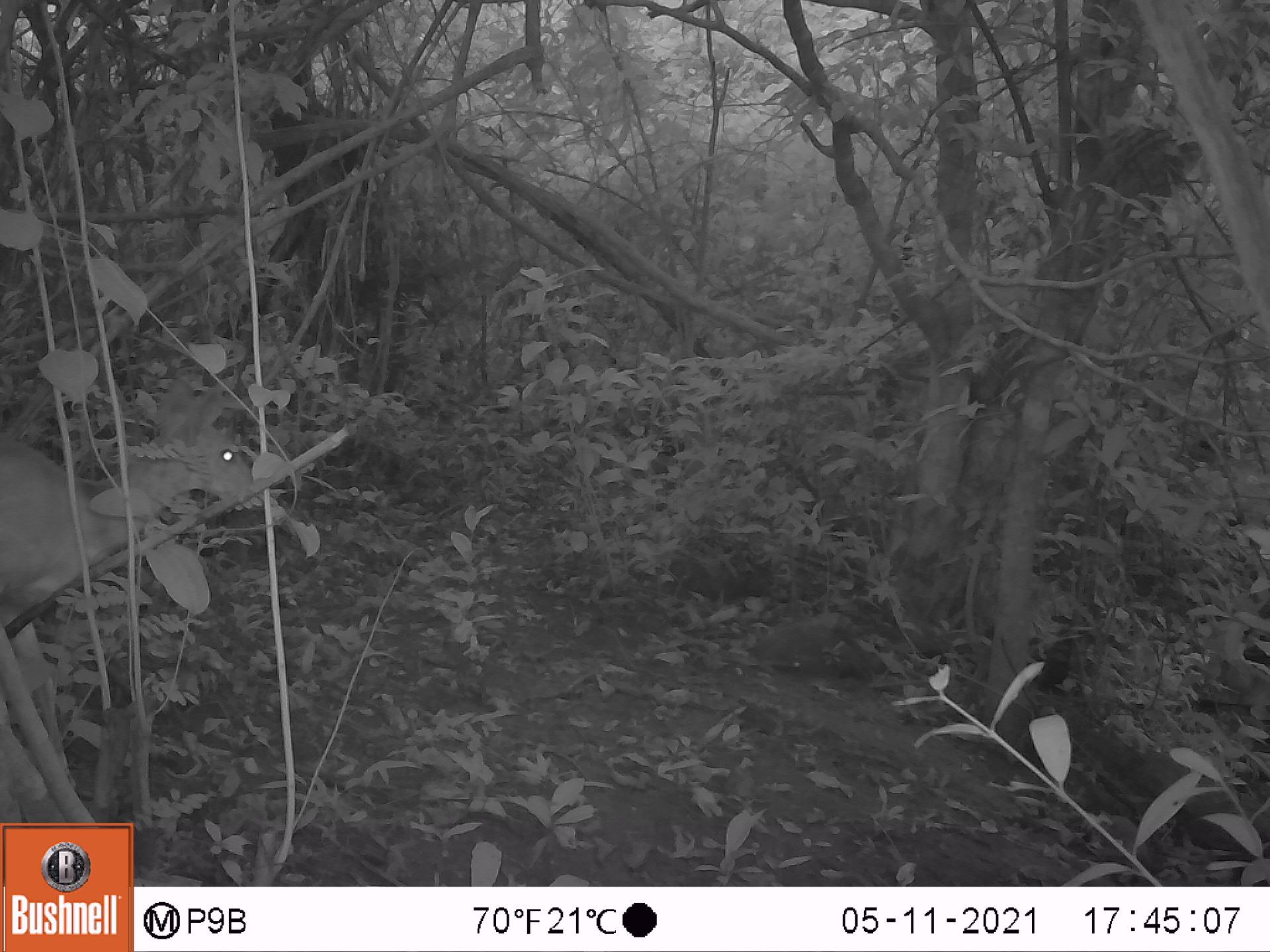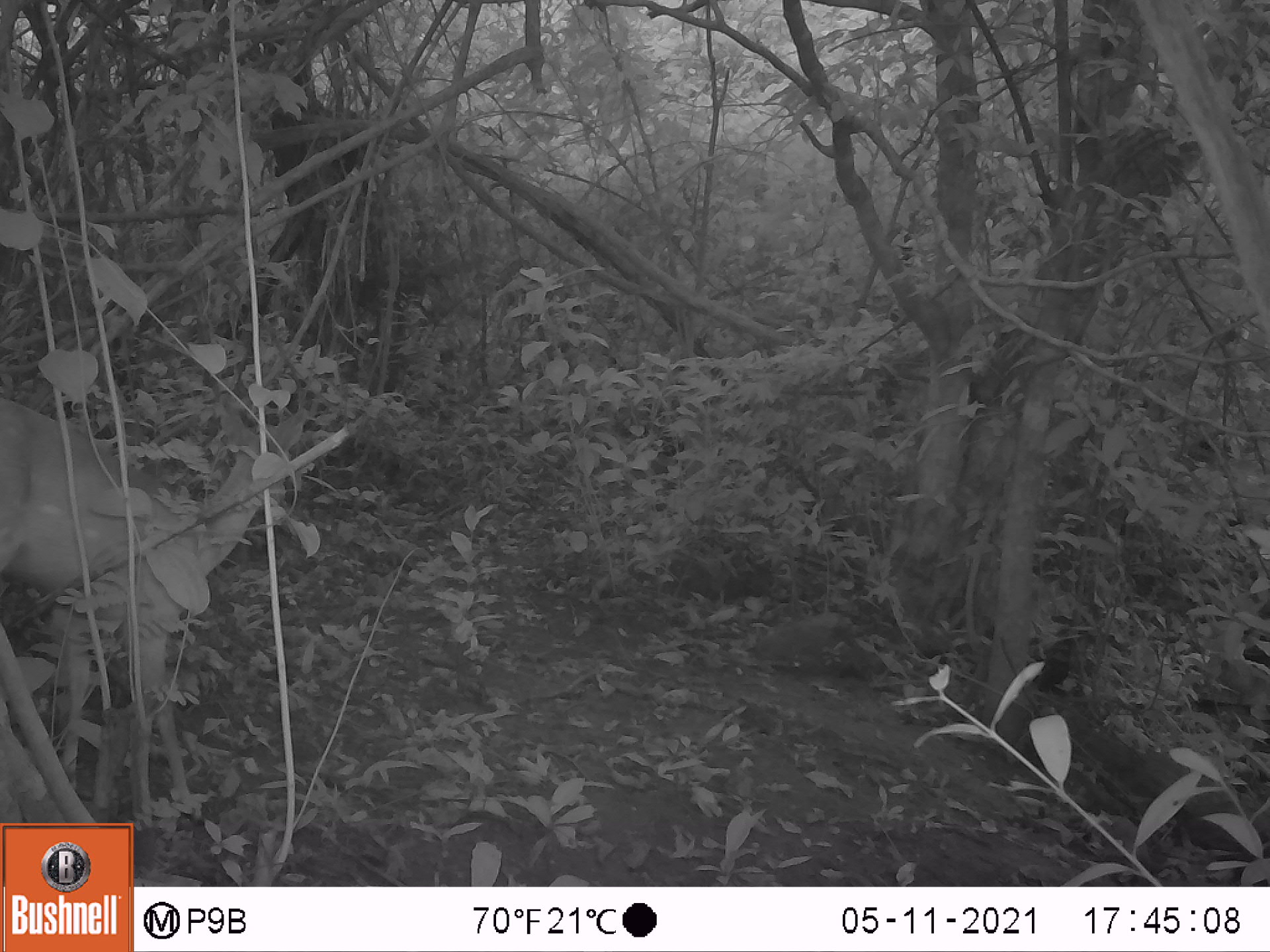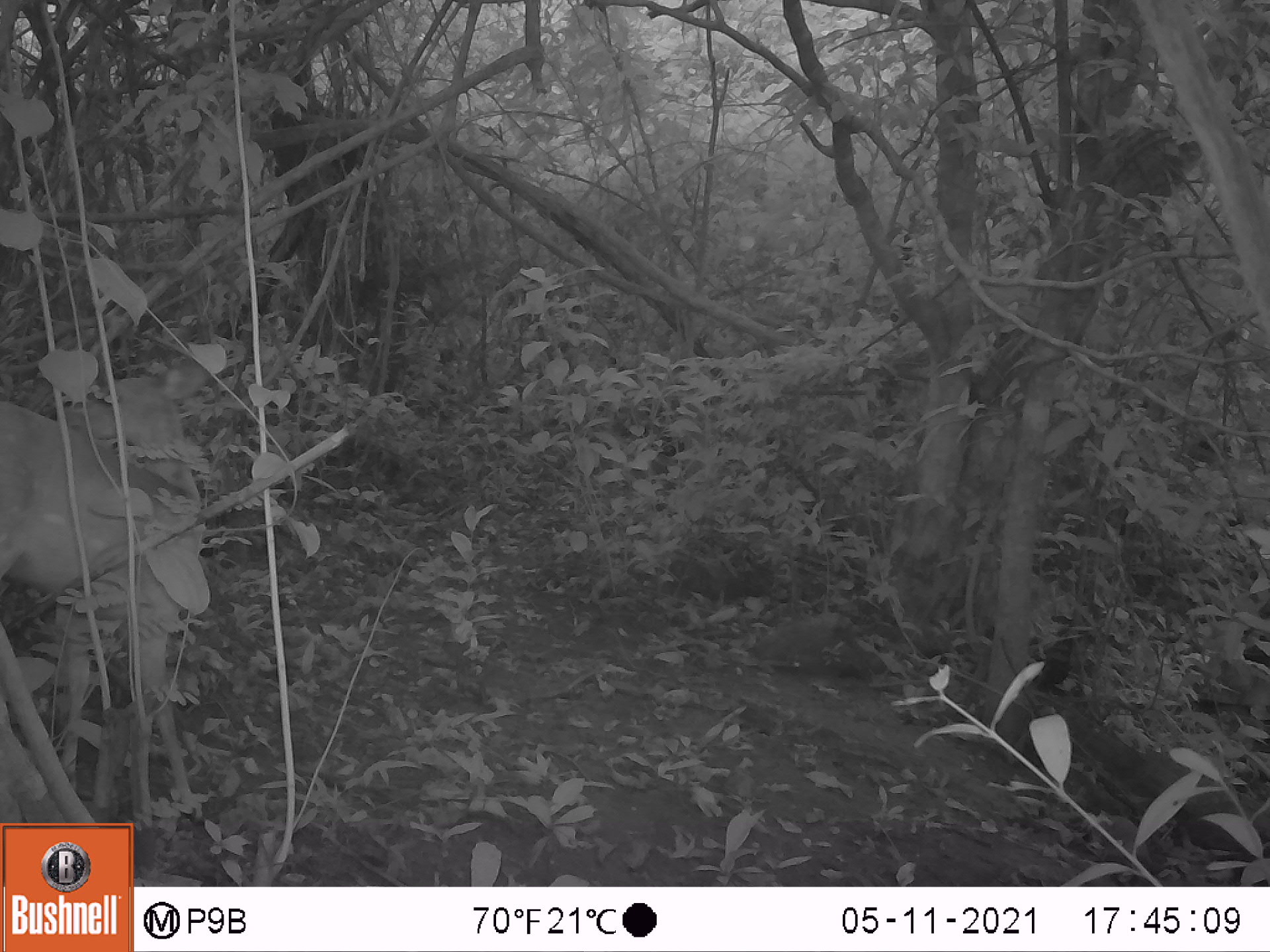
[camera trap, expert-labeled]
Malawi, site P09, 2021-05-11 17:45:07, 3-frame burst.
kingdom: Animalia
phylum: Chordata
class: Mammalia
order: Artiodactyla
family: Bovidae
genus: Tragelaphus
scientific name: Tragelaphus sylvaticus sylvaticus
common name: cape bushbuck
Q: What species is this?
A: Cape bushbuck (Tragelaphus sylvaticus sylvaticus).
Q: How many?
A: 1.